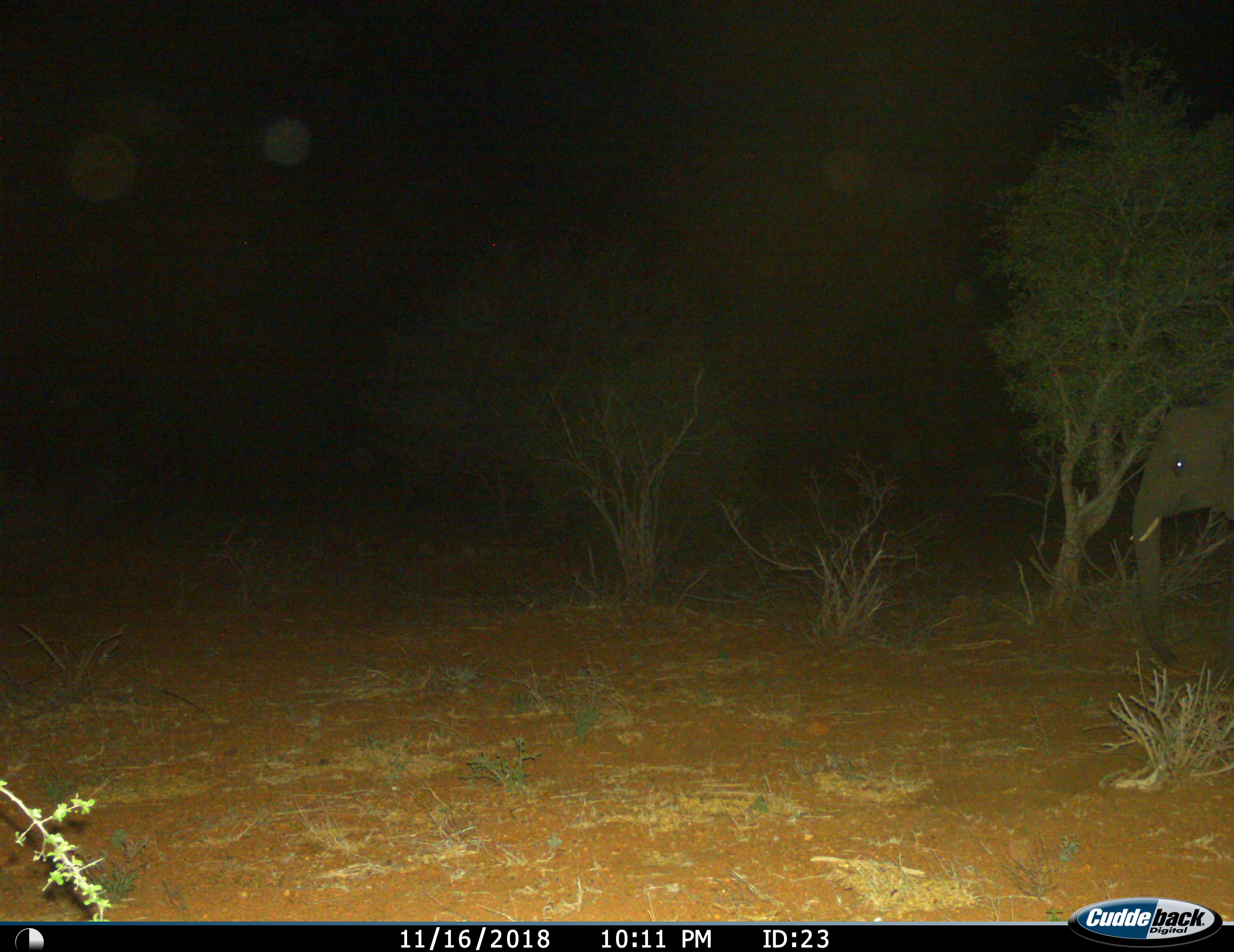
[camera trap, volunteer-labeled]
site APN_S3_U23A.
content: unidentified animal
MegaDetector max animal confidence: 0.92